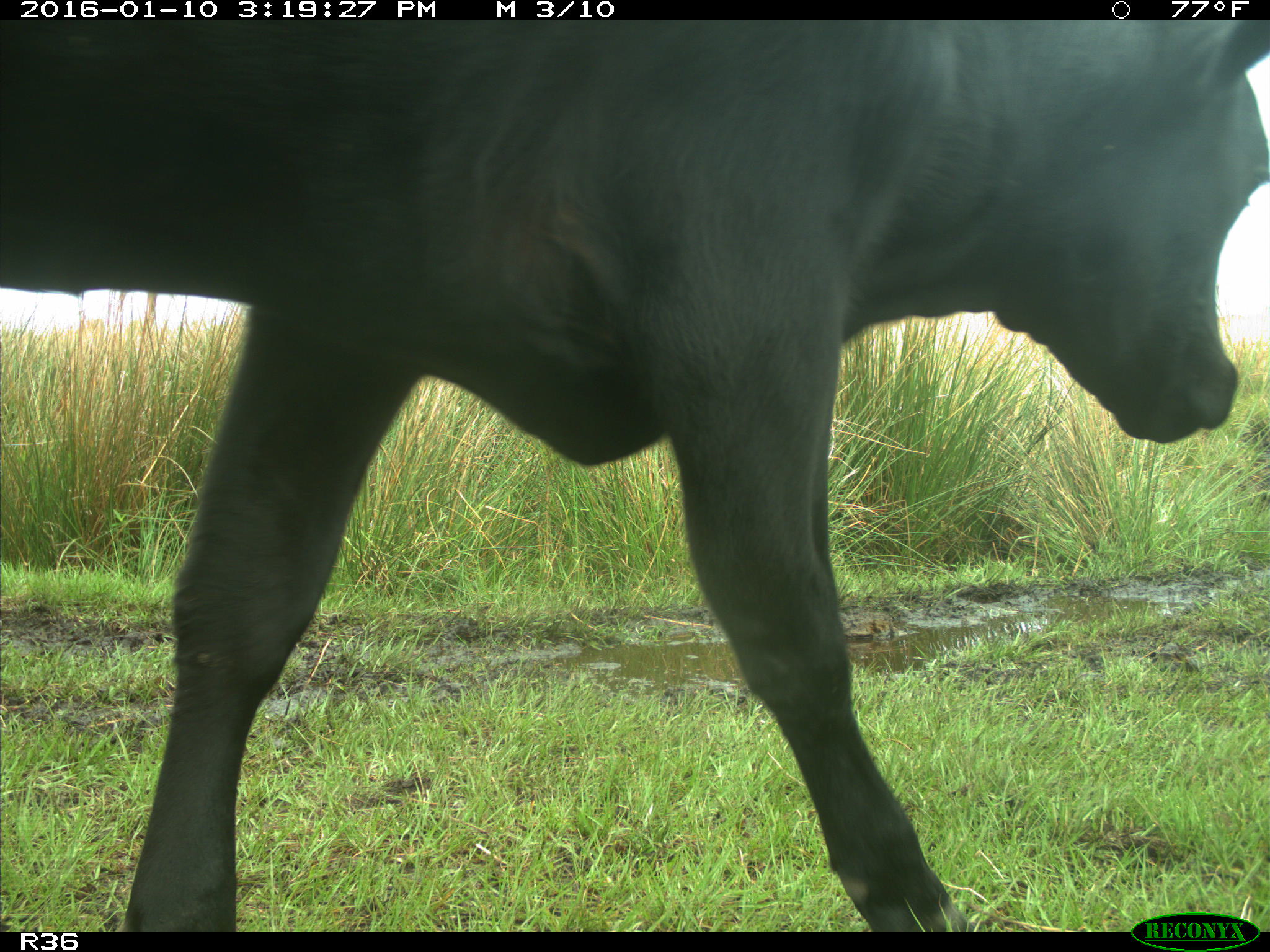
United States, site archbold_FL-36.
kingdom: Animalia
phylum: Chordata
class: Mammalia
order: Artiodactyla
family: Bovidae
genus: Bos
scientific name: Bos taurus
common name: domestic cow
Bos taurus (domestic cow).